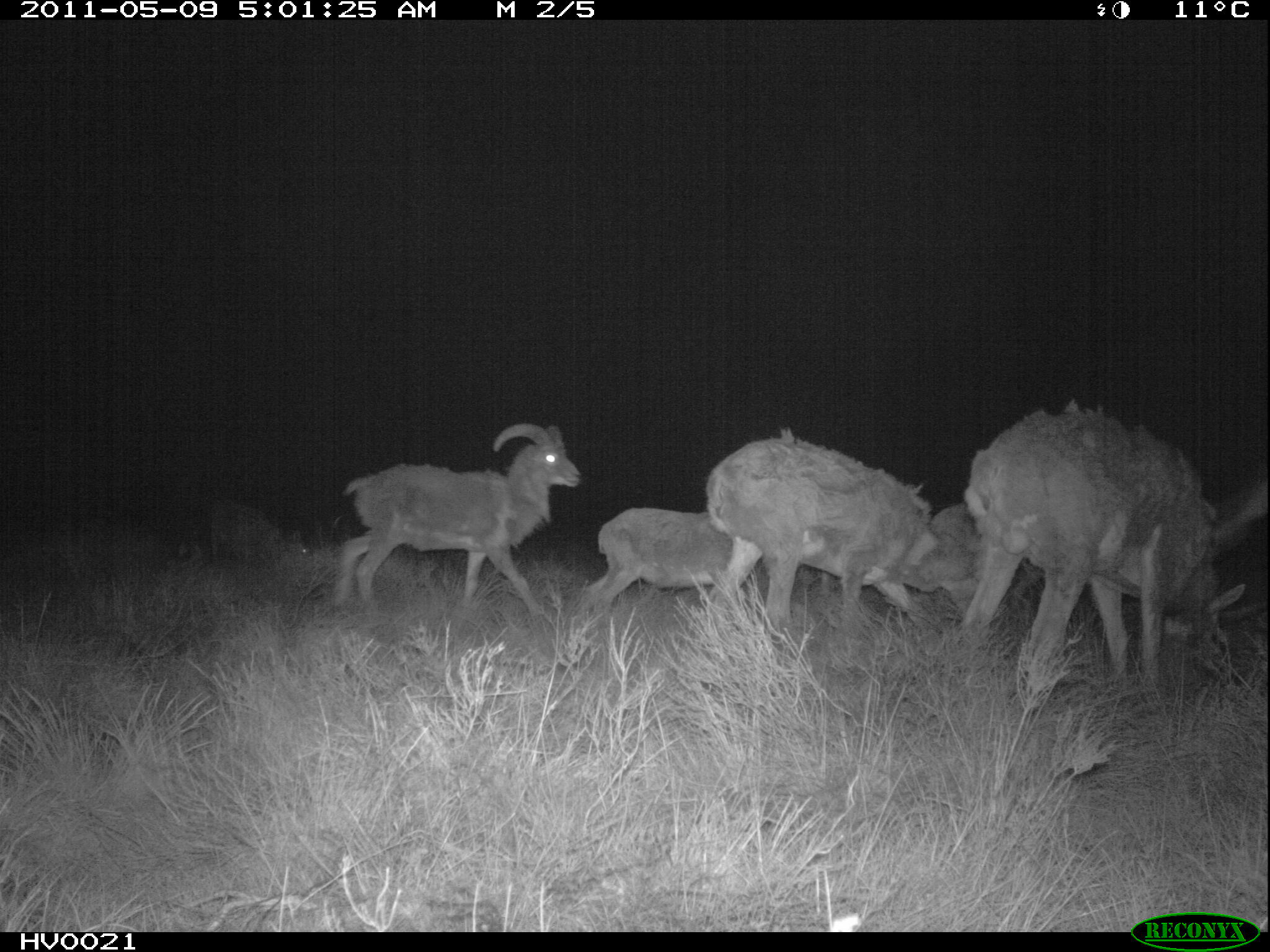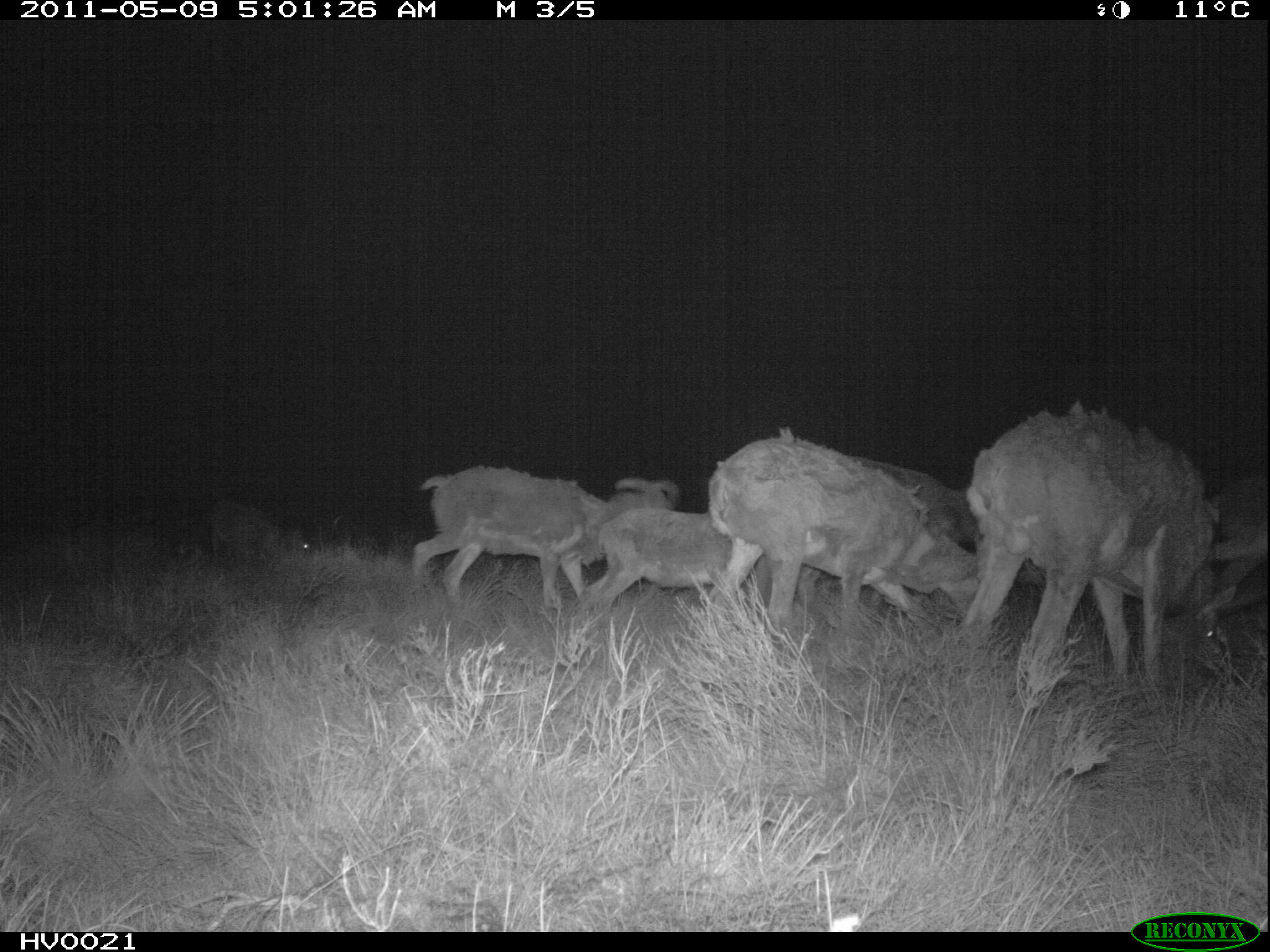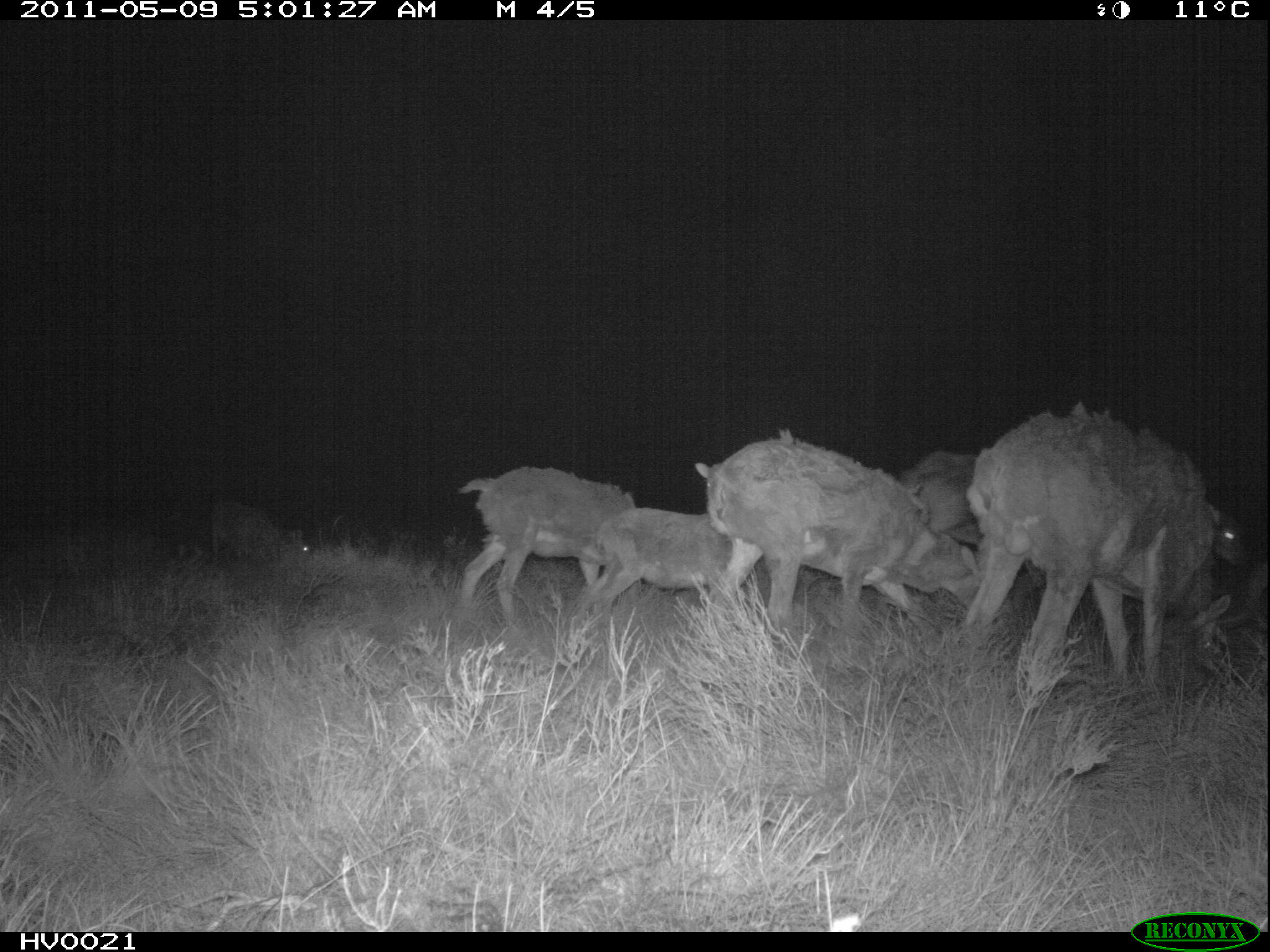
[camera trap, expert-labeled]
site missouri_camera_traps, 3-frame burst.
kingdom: Animalia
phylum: Chordata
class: Mammalia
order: Artiodactyla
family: Bovidae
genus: Ovis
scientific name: Ovis ammon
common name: mouflon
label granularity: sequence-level